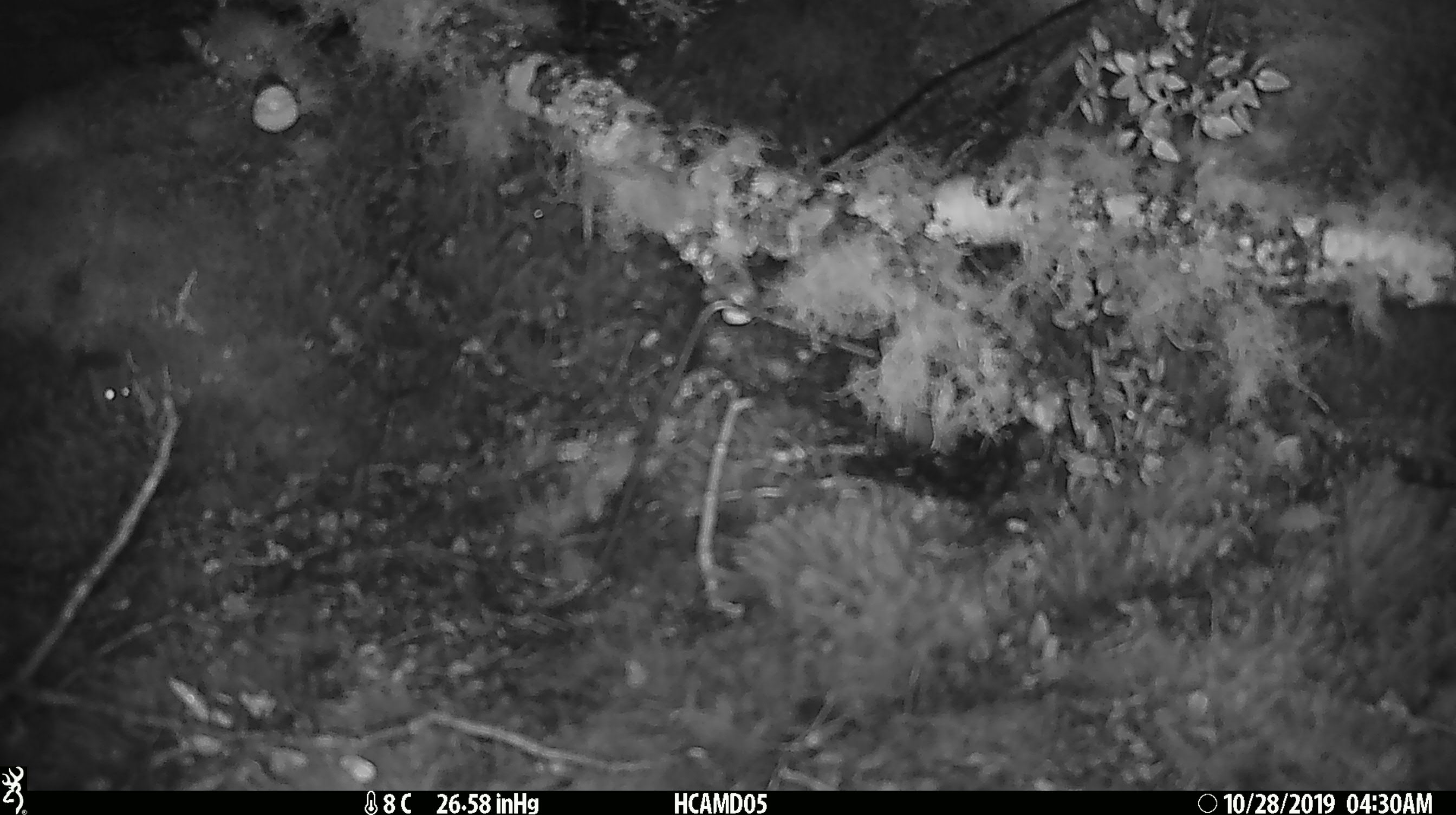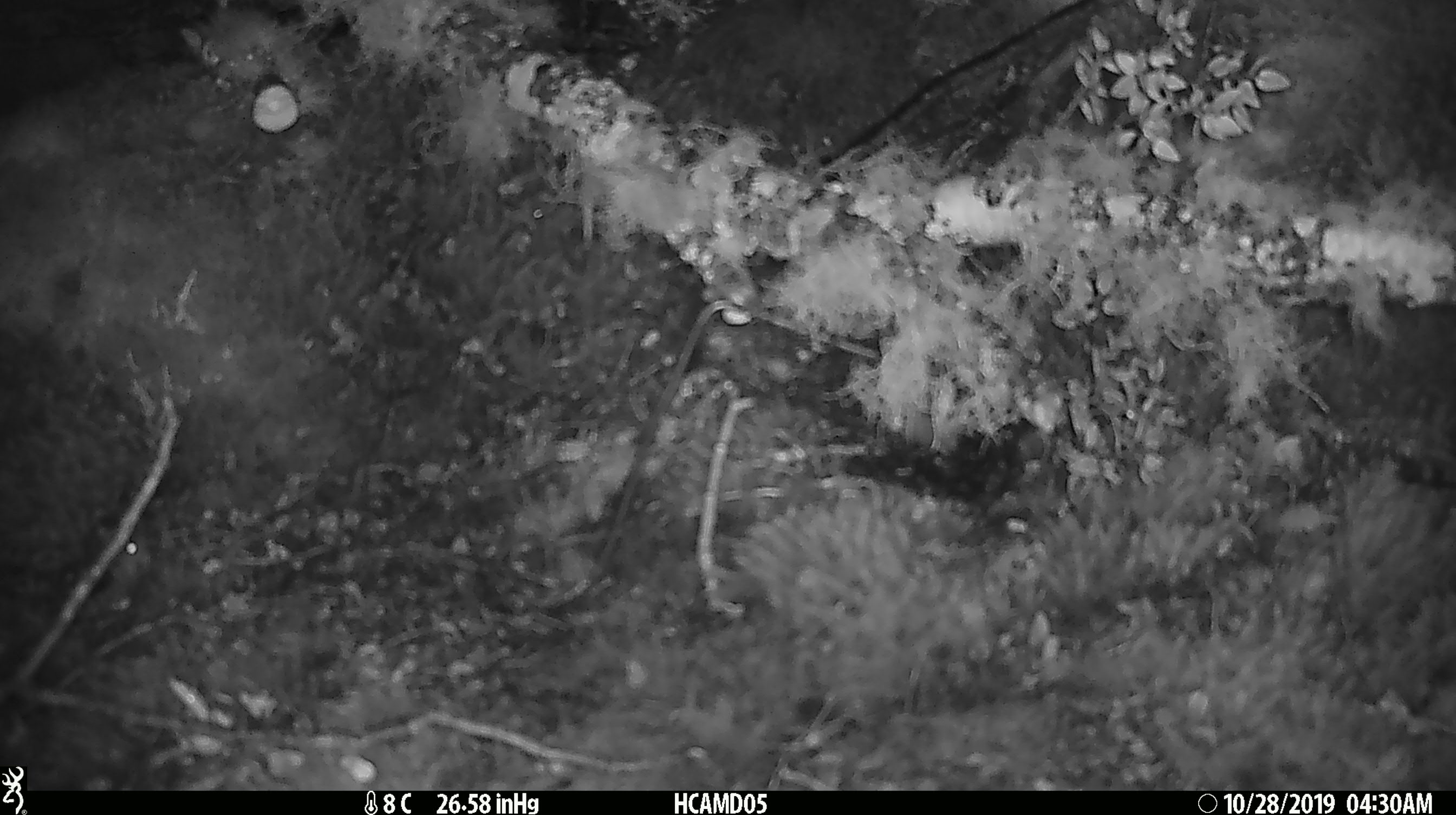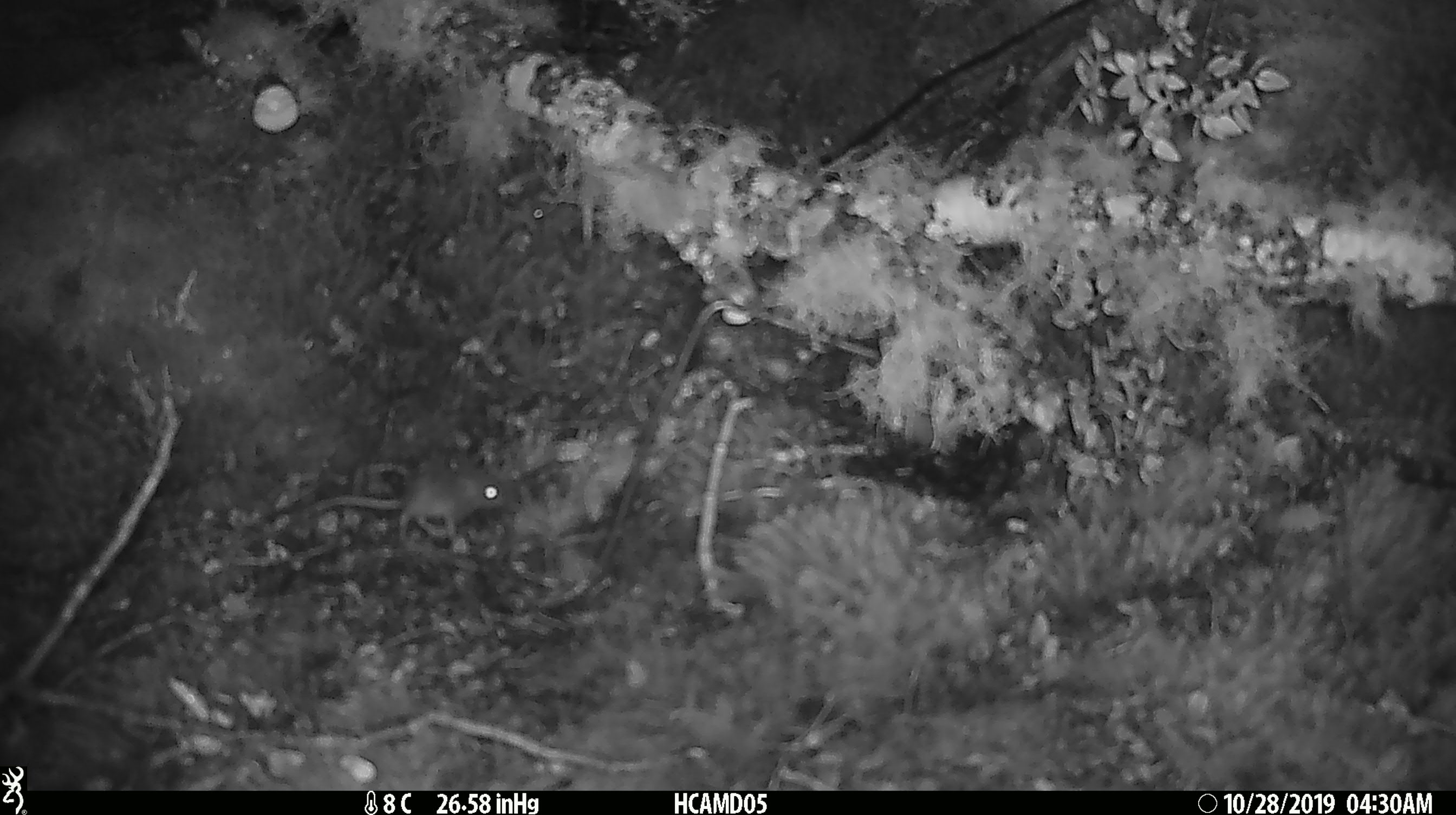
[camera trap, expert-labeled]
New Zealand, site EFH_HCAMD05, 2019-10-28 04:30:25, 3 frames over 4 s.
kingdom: Animalia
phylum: Chordata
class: Mammalia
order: Rodentia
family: Muridae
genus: Mus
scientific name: Mus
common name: mouse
Mouse (Mus).